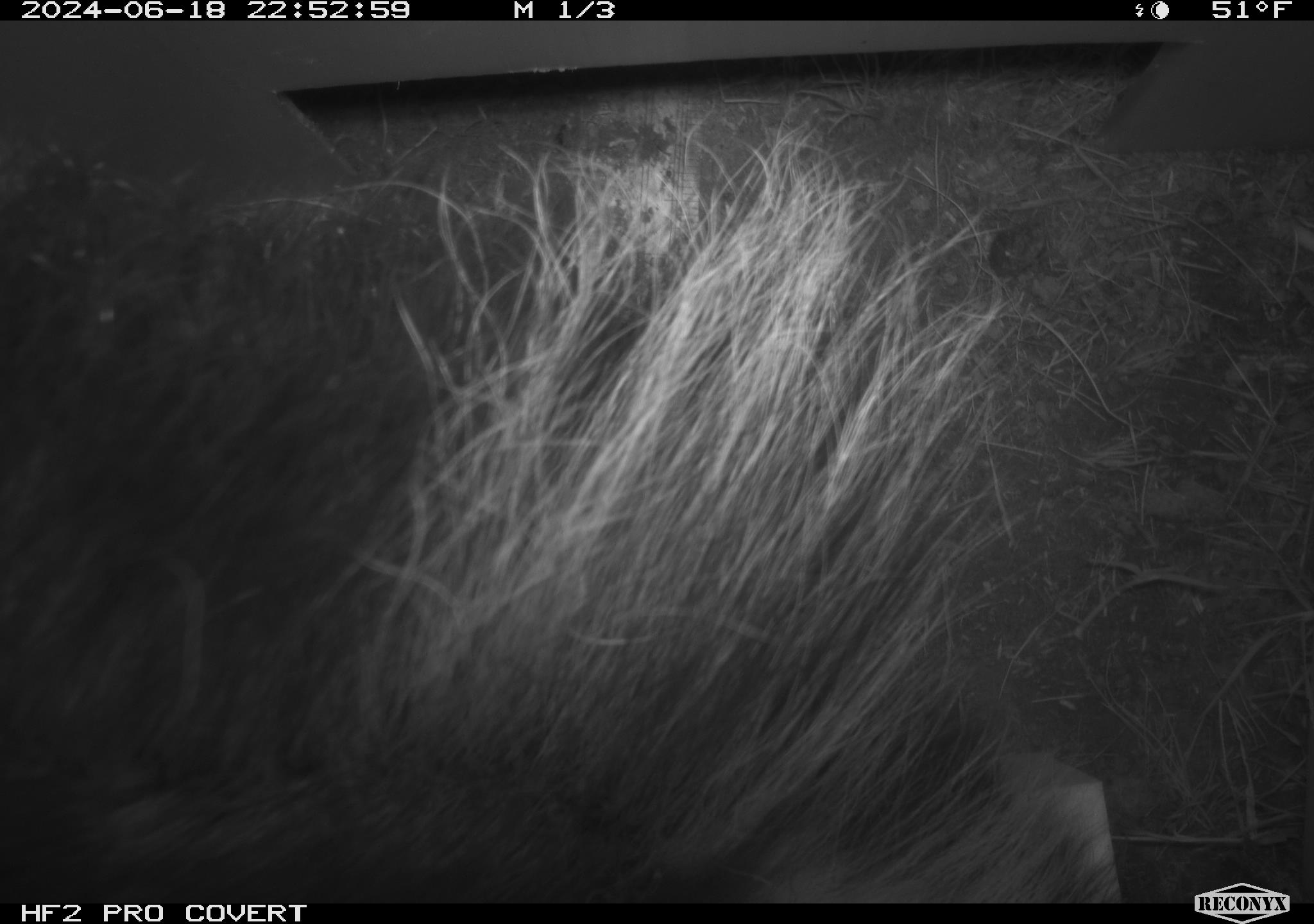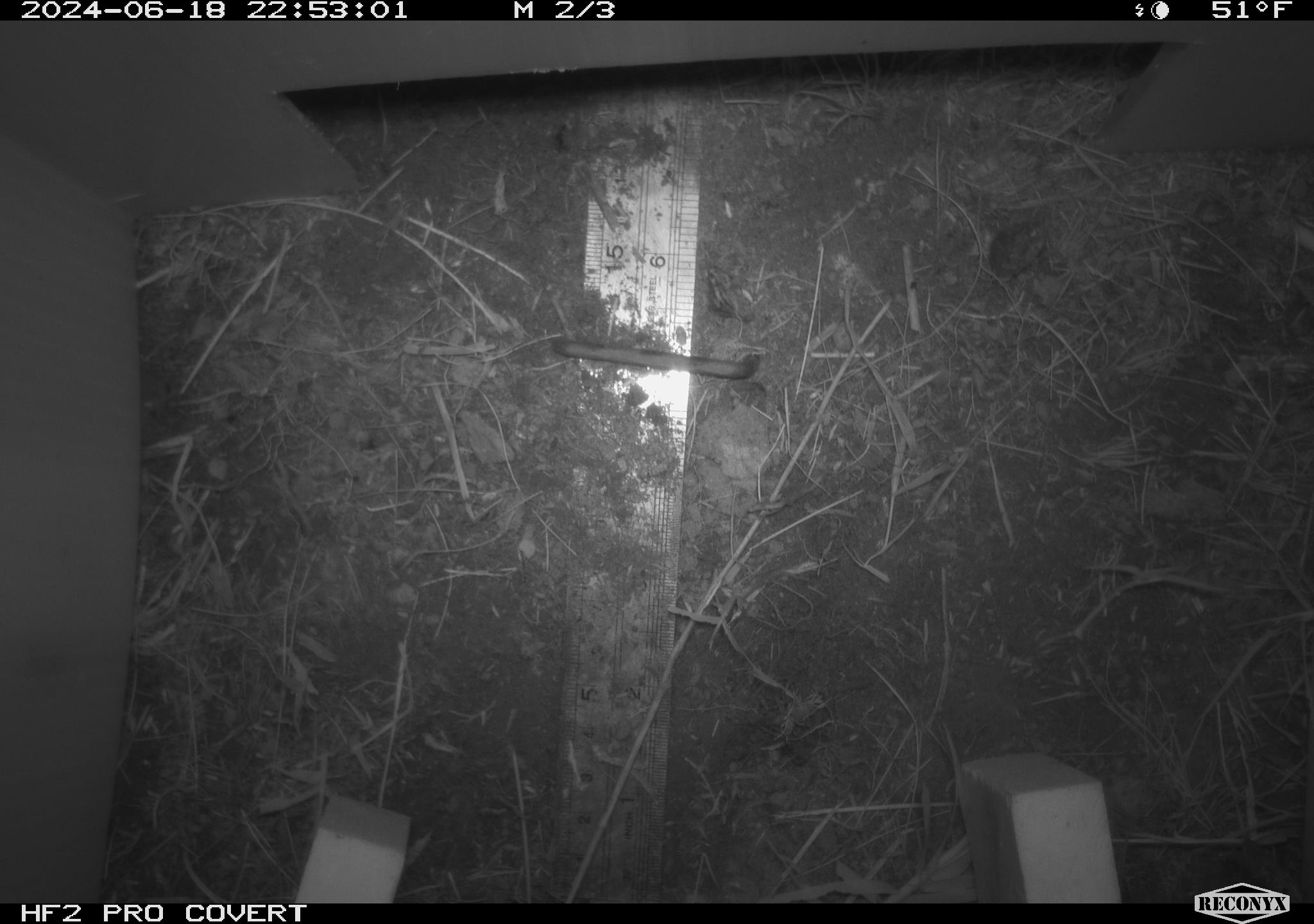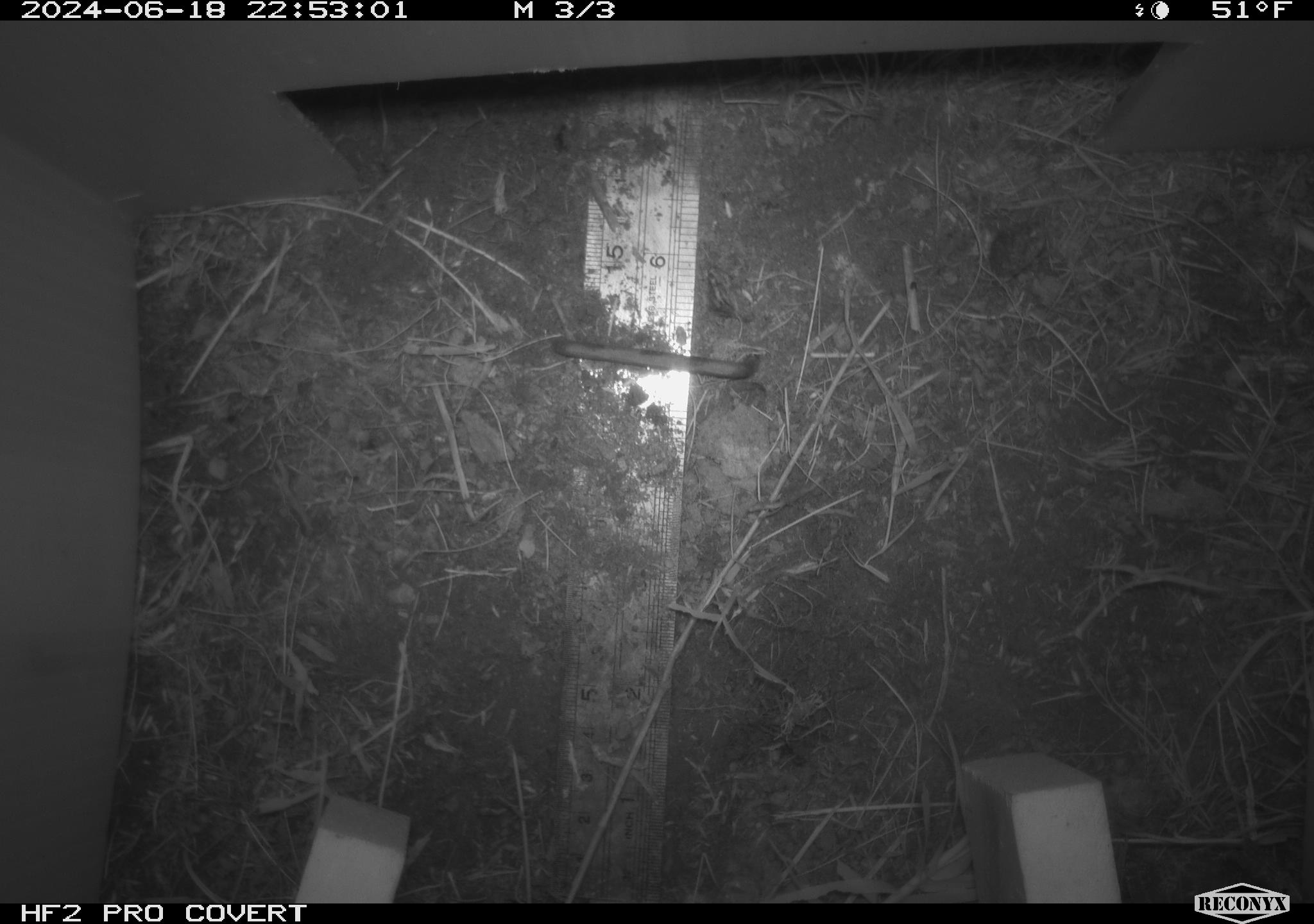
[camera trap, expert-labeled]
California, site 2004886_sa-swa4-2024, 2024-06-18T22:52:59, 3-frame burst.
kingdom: Animalia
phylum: Chordata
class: Mammalia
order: Carnivora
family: Mephitidae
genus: Mephitis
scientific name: Mephitis mephitis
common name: striped skunk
Striped skunk (Mephitis mephitis).